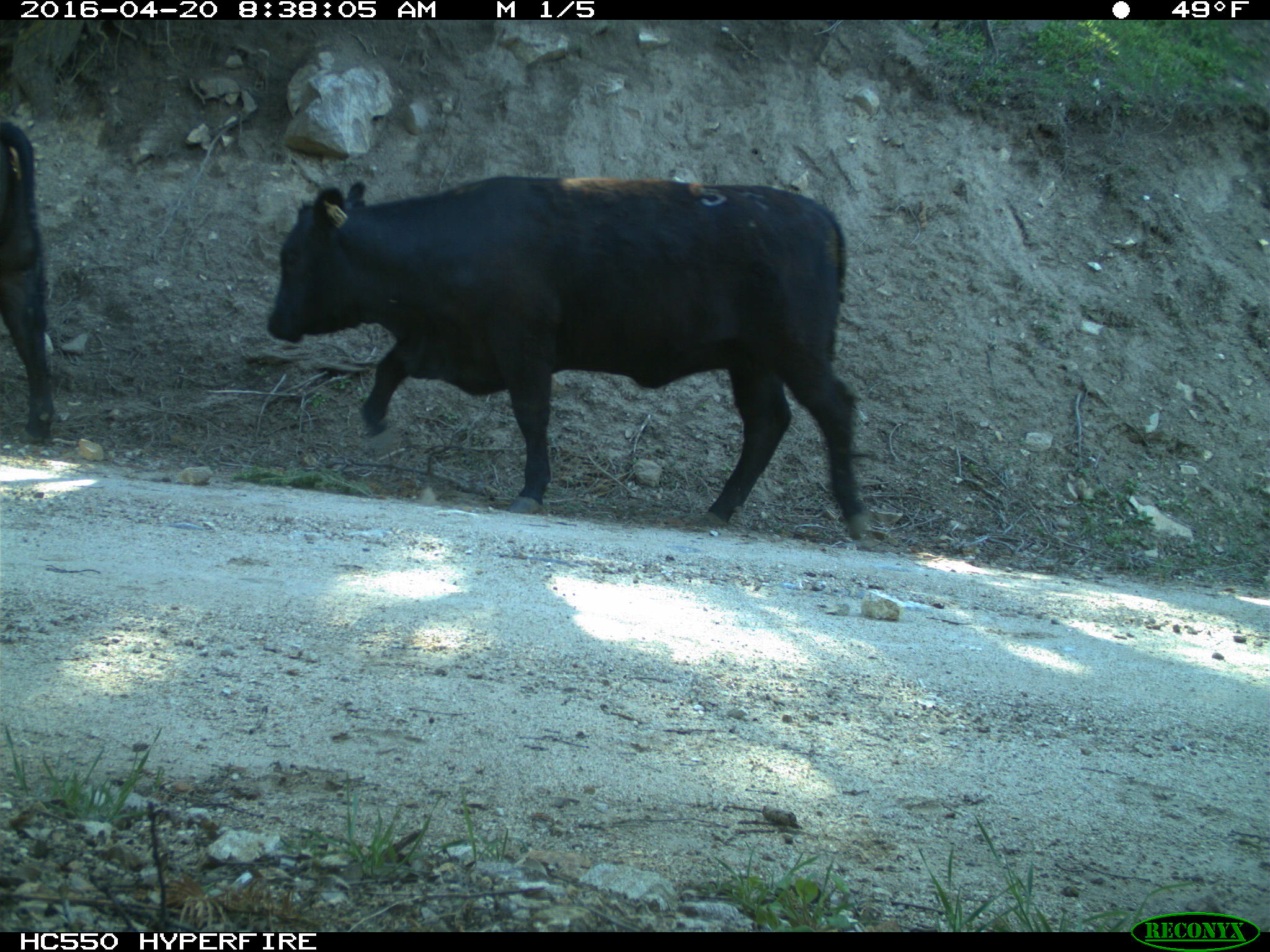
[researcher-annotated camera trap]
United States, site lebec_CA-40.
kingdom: Animalia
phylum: Chordata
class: Mammalia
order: Artiodactyla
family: Bovidae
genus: Bos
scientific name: Bos taurus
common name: domestic cow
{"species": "Bos taurus (domestic cow)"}